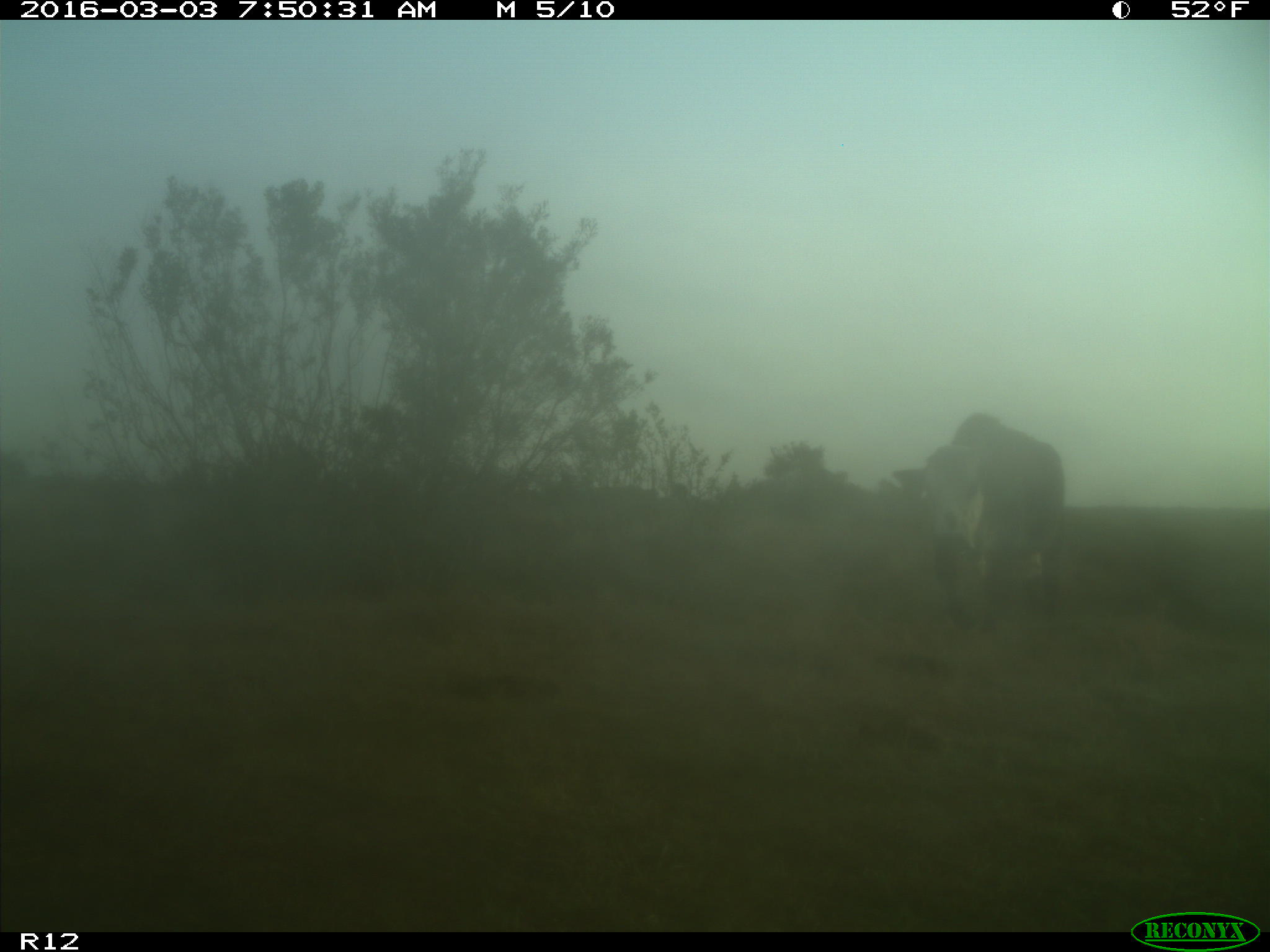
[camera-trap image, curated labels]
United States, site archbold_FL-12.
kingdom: Animalia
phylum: Chordata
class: Mammalia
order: Artiodactyla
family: Bovidae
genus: Bos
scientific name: Bos taurus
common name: domestic cow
Bos taurus (domestic cow).